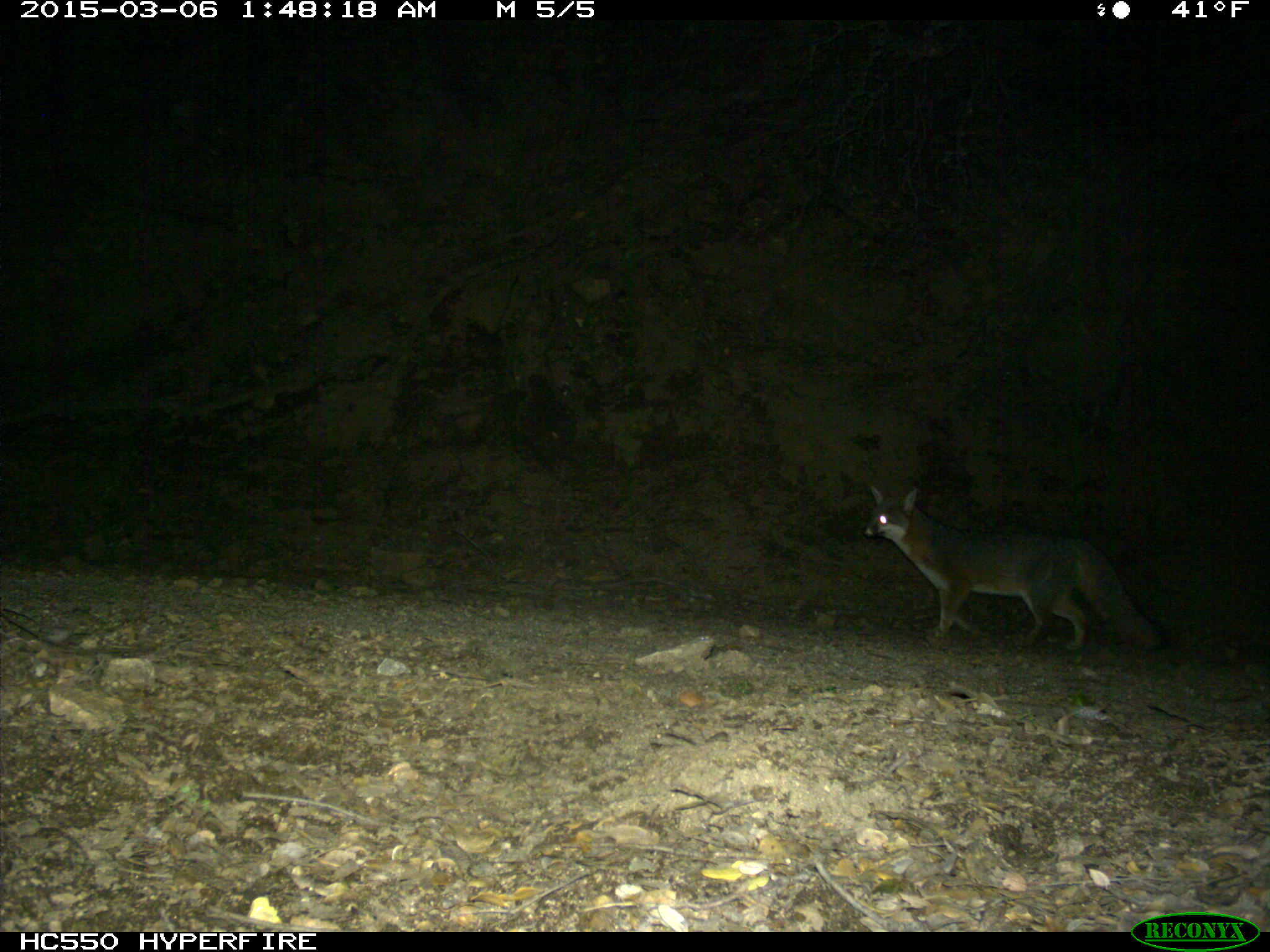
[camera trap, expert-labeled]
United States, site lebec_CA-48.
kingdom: Animalia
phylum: Chordata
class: Mammalia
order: Carnivora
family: Canidae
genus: Urocyon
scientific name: Urocyon cinereoargenteus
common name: gray fox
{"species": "Urocyon cinereoargenteus (gray fox)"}